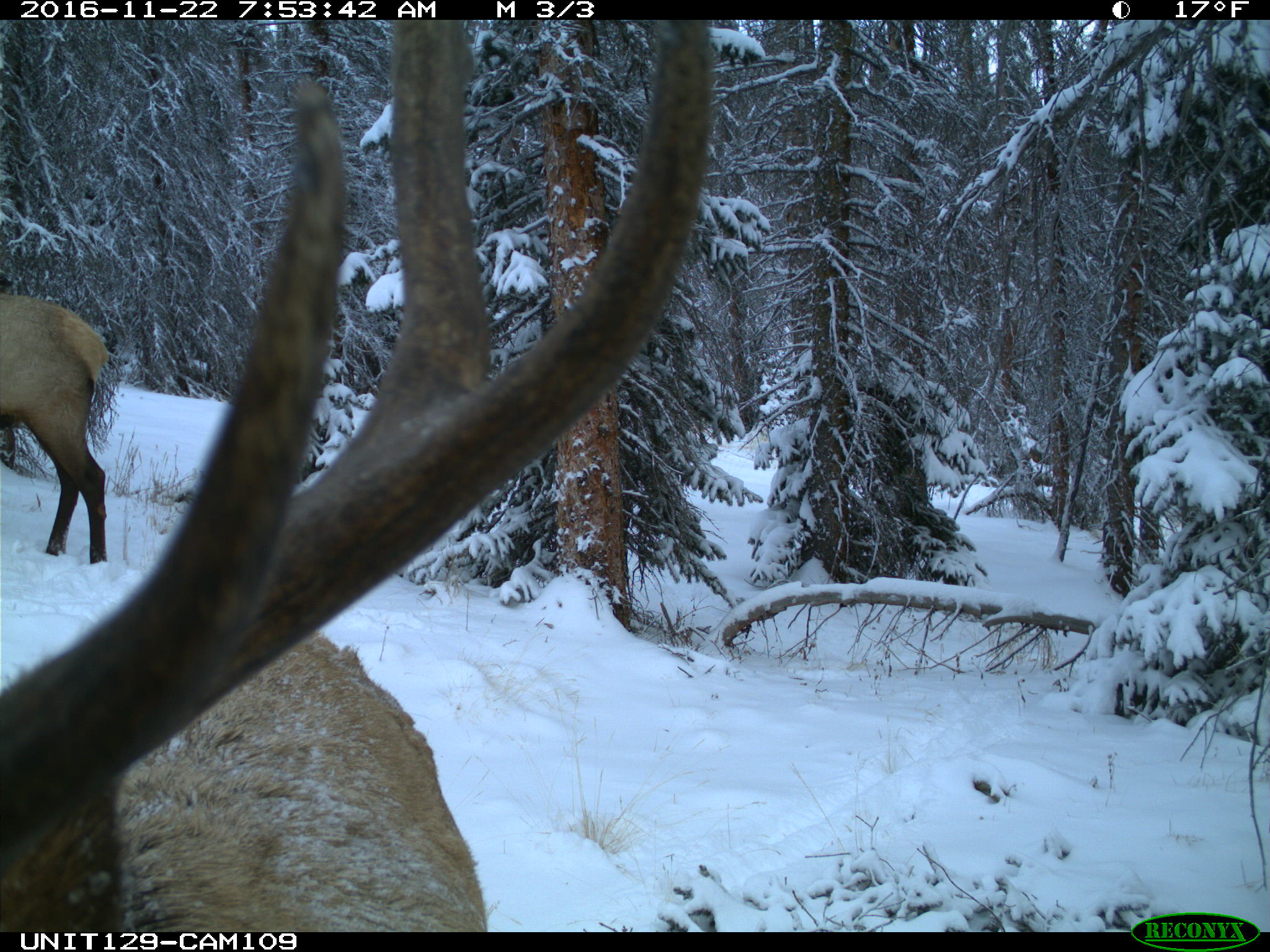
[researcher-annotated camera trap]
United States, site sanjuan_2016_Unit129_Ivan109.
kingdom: Animalia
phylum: Chordata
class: Mammalia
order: Artiodactyla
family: Cervidae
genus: Cervus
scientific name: Cervus elaphus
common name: red deer